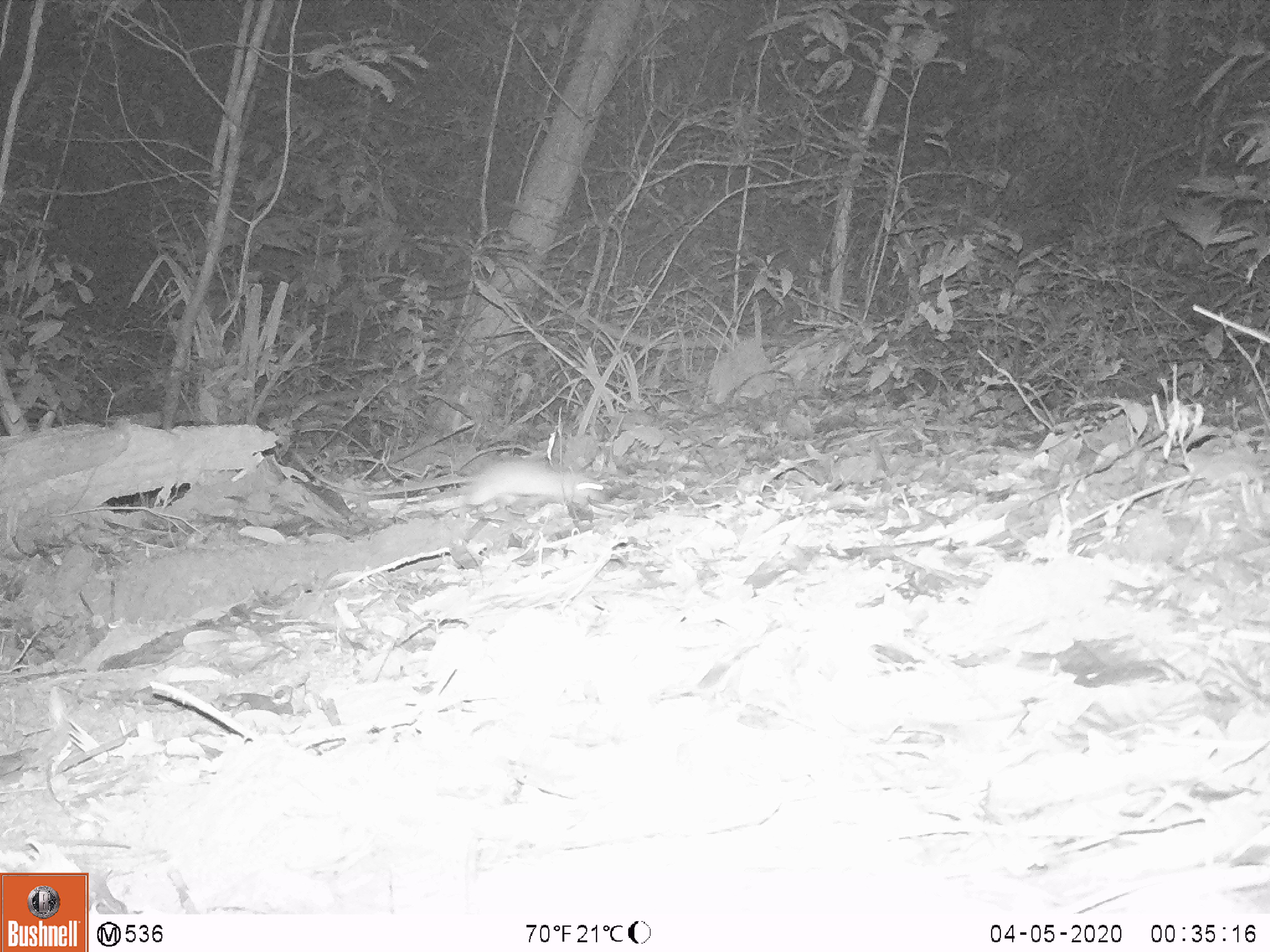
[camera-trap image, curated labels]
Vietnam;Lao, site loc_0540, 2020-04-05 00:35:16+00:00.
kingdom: Animalia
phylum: Chordata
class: Mammalia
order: Rodentia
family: Muridae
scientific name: Muridae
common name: old-world mice and rats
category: unidentified murid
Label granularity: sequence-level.